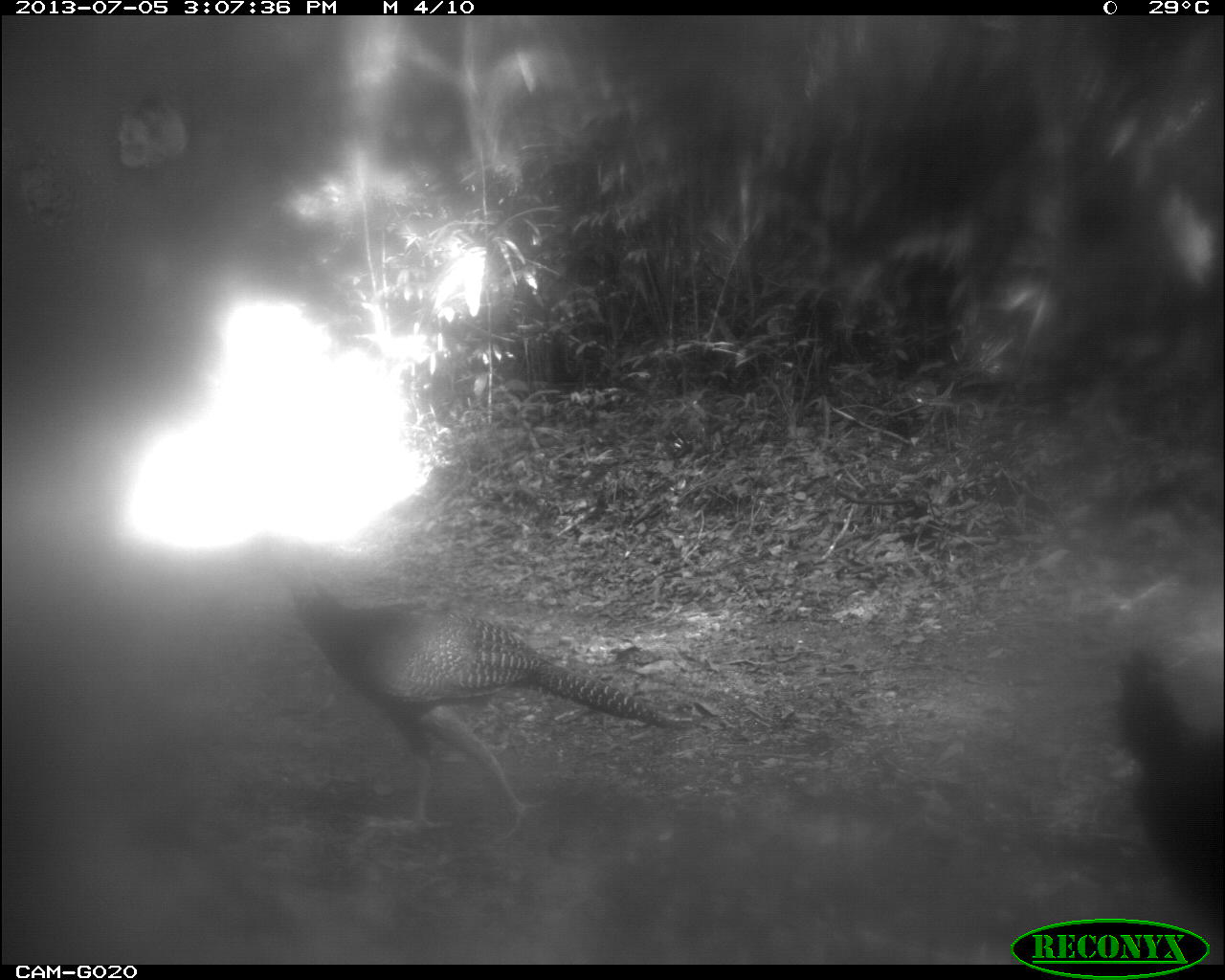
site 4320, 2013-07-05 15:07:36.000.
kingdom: Animalia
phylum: Chordata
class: Aves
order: Galliformes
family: Cracidae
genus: Crax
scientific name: Crax rubra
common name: great curassow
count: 4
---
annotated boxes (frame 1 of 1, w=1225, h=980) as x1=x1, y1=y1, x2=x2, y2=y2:
crax rubra: x1=233, y1=538, x2=700, y2=841